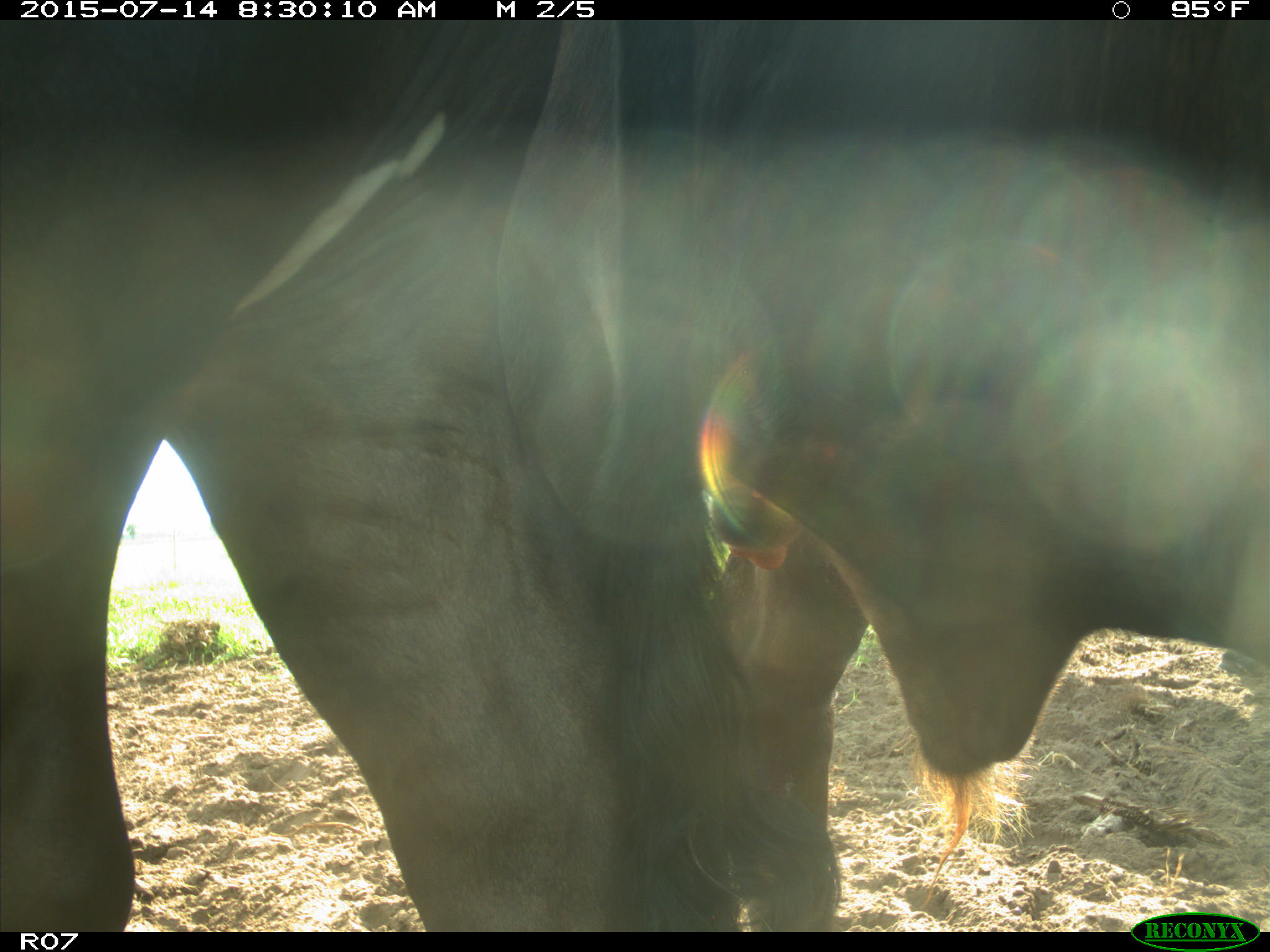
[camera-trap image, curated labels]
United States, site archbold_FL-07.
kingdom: Animalia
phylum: Chordata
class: Mammalia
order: Artiodactyla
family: Bovidae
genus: Bos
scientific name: Bos taurus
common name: domestic cow